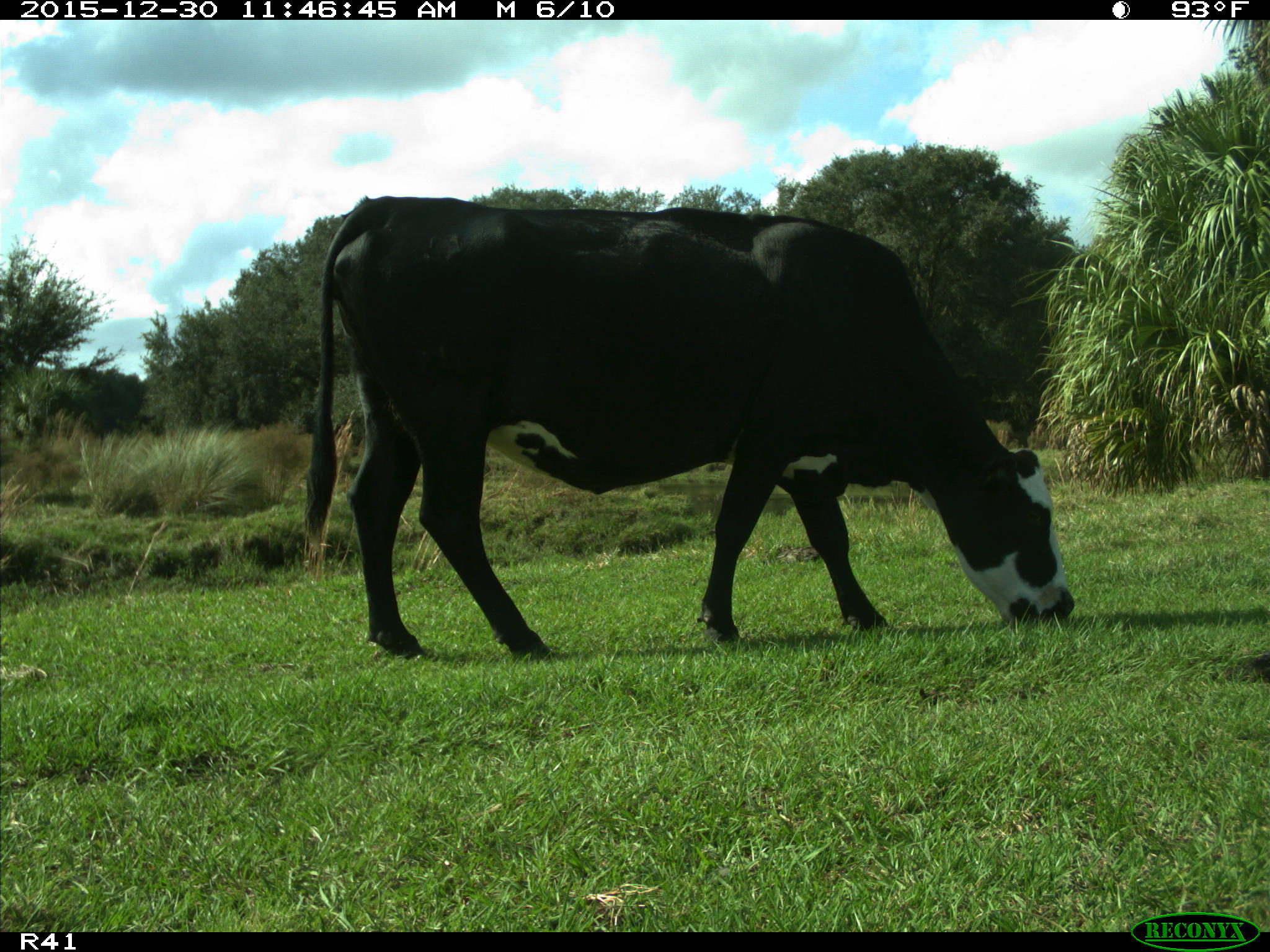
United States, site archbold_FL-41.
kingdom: Animalia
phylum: Chordata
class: Mammalia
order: Artiodactyla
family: Bovidae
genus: Bos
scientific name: Bos taurus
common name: domestic cow